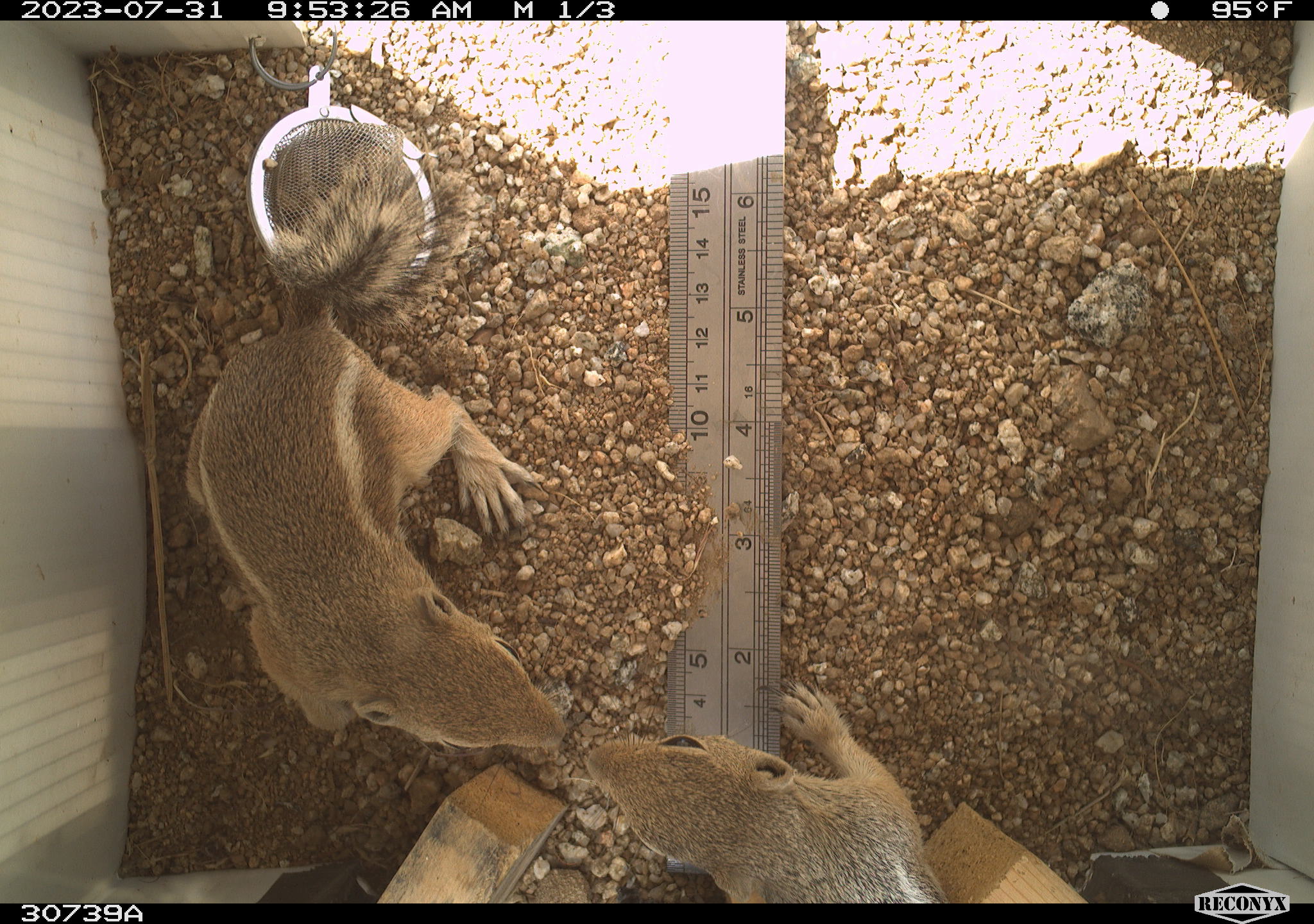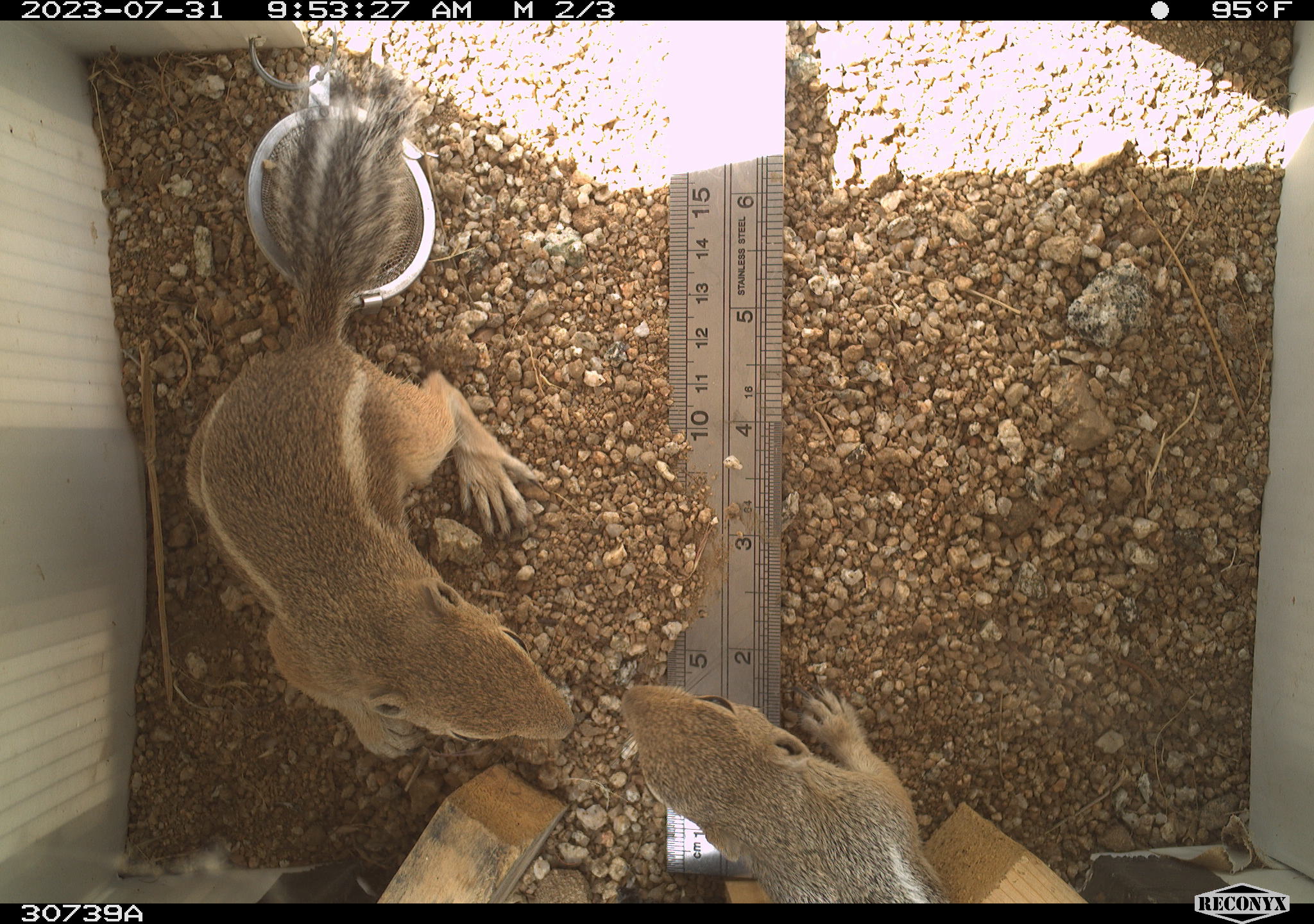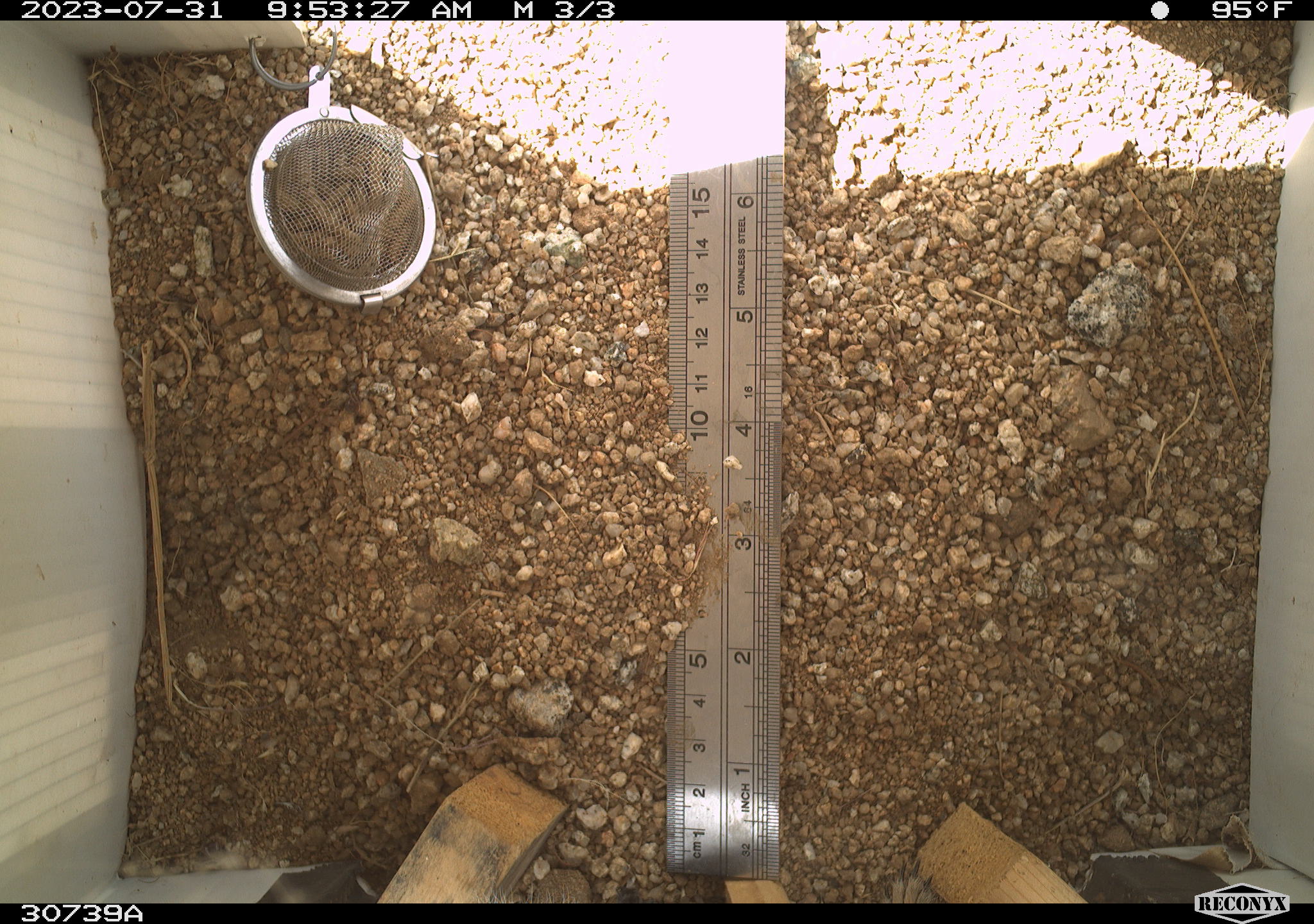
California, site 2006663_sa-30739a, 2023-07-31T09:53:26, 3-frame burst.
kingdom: Animalia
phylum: Chordata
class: Mammalia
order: Rodentia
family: Sciuridae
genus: Ammospermophilus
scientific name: Ammospermophilus leucurus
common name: white-tailed antelope squirrel